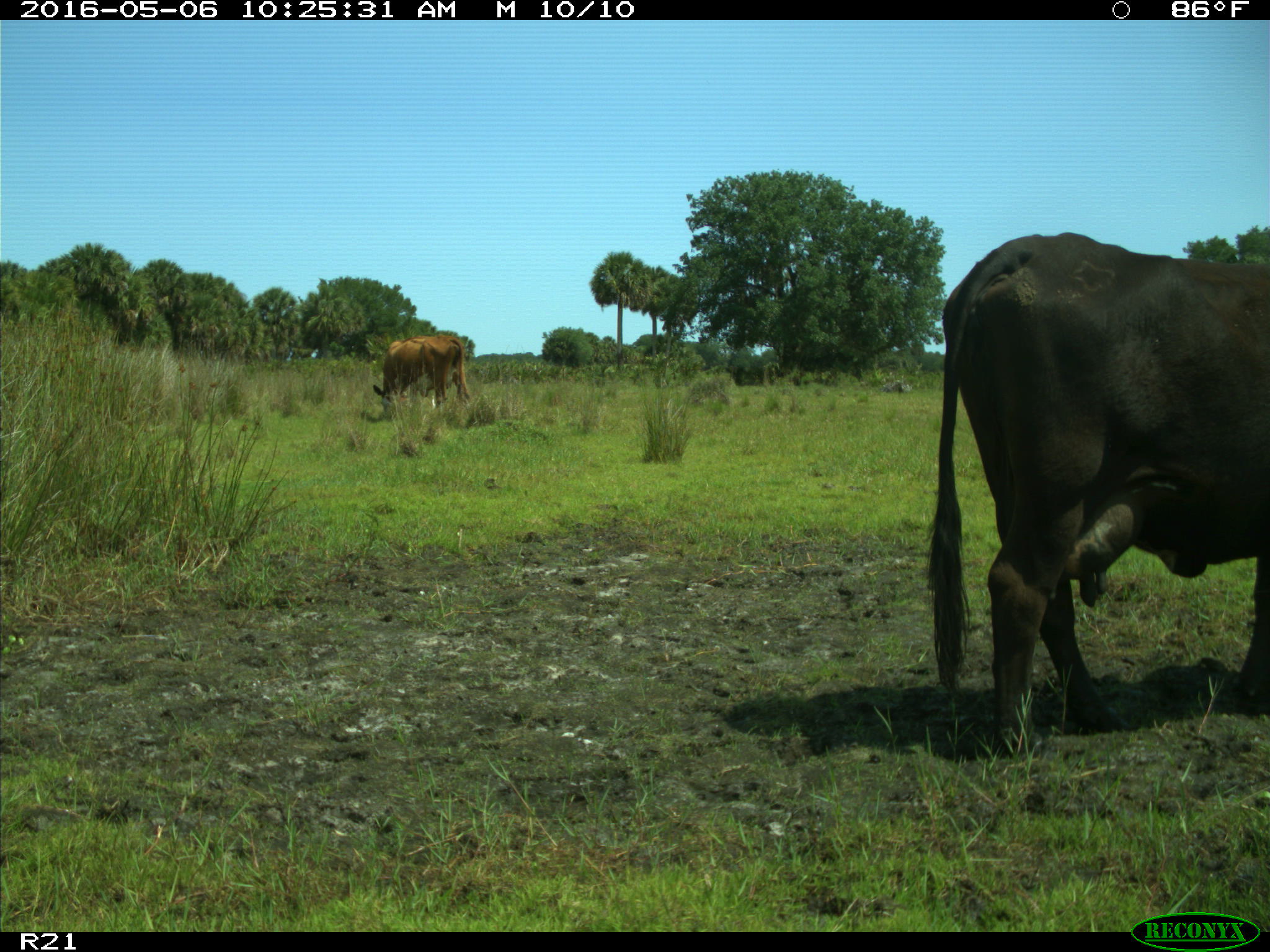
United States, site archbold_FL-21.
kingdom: Animalia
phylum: Chordata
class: Mammalia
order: Artiodactyla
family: Bovidae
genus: Bos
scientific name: Bos taurus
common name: domestic cow